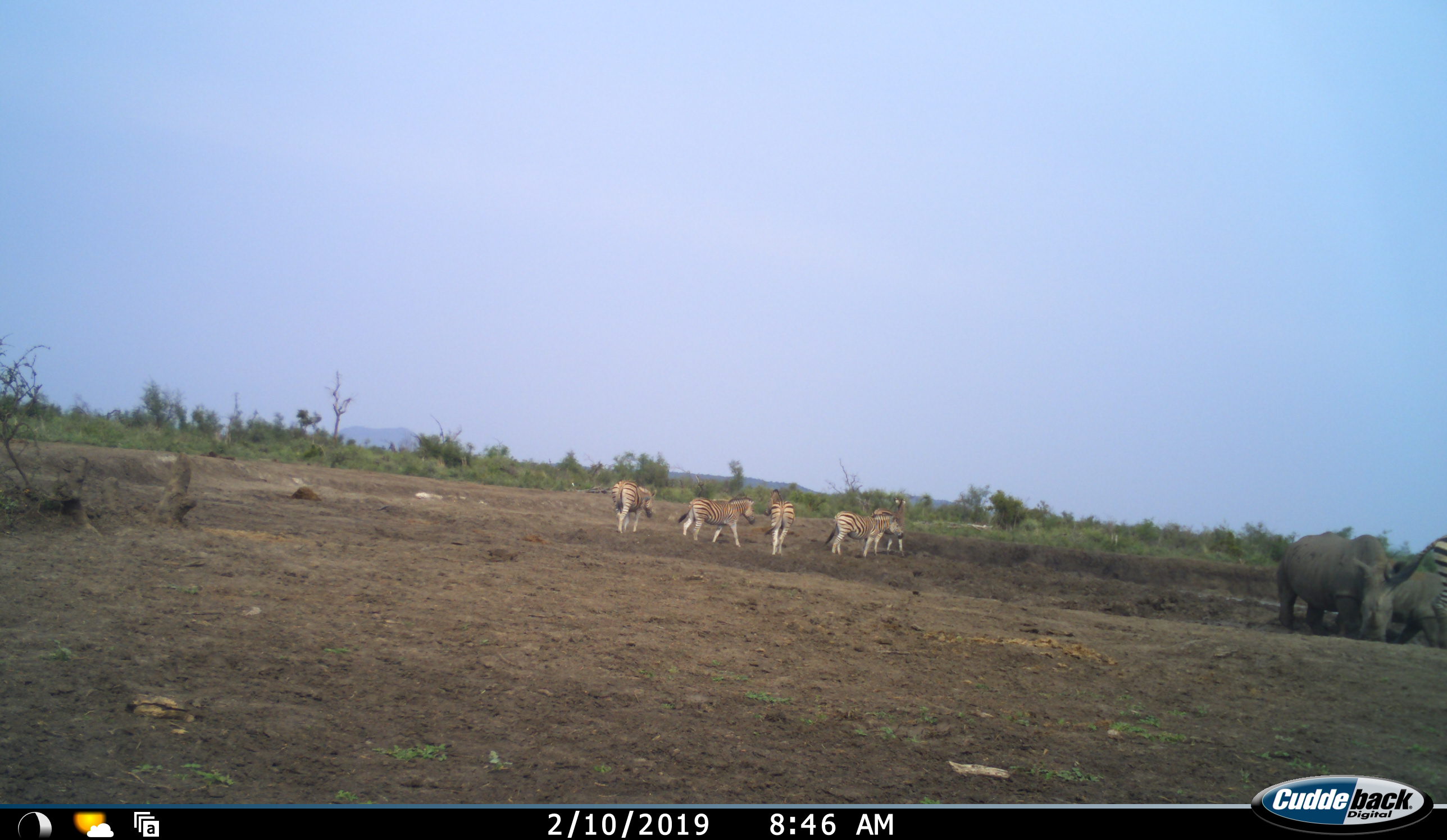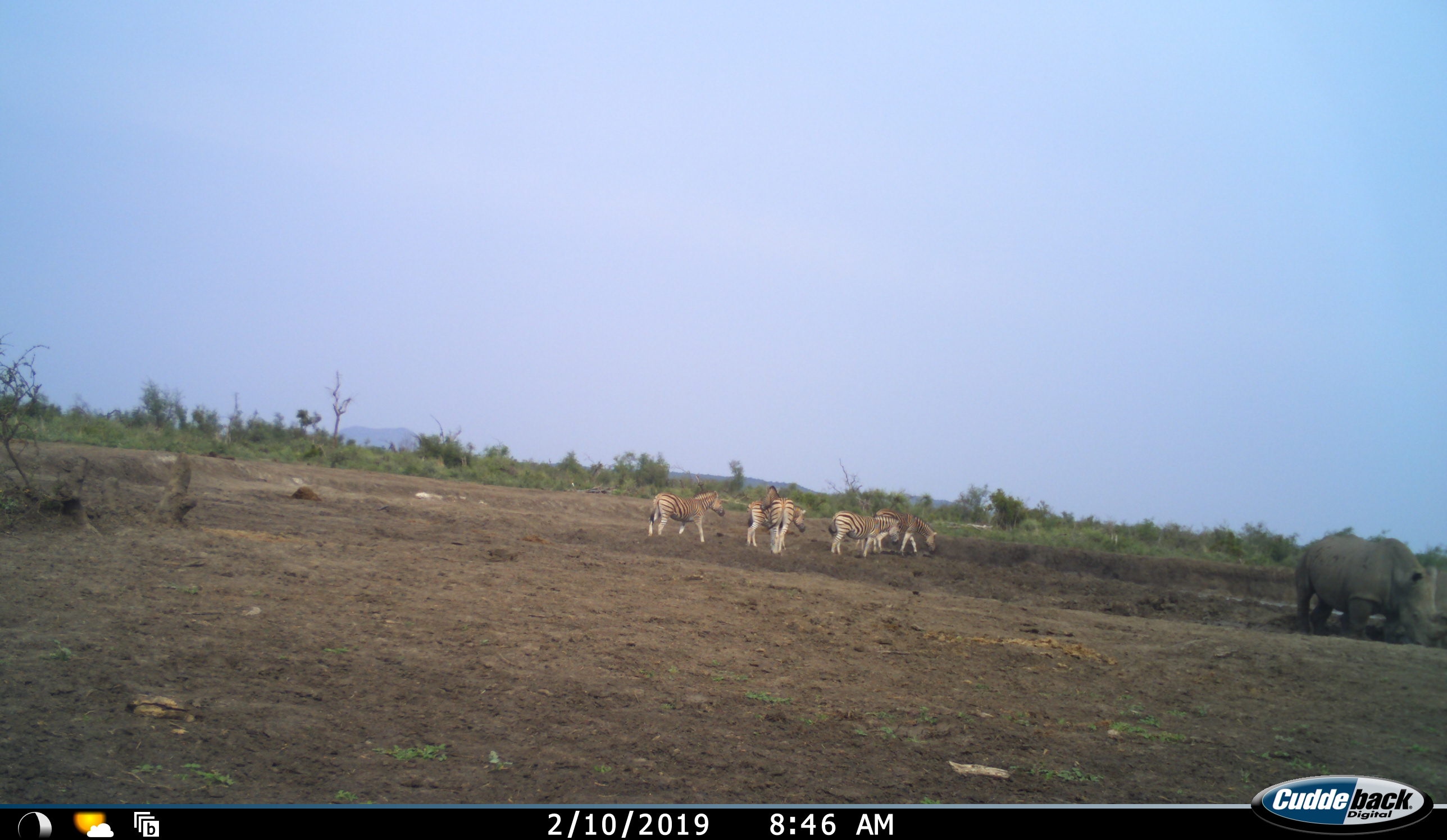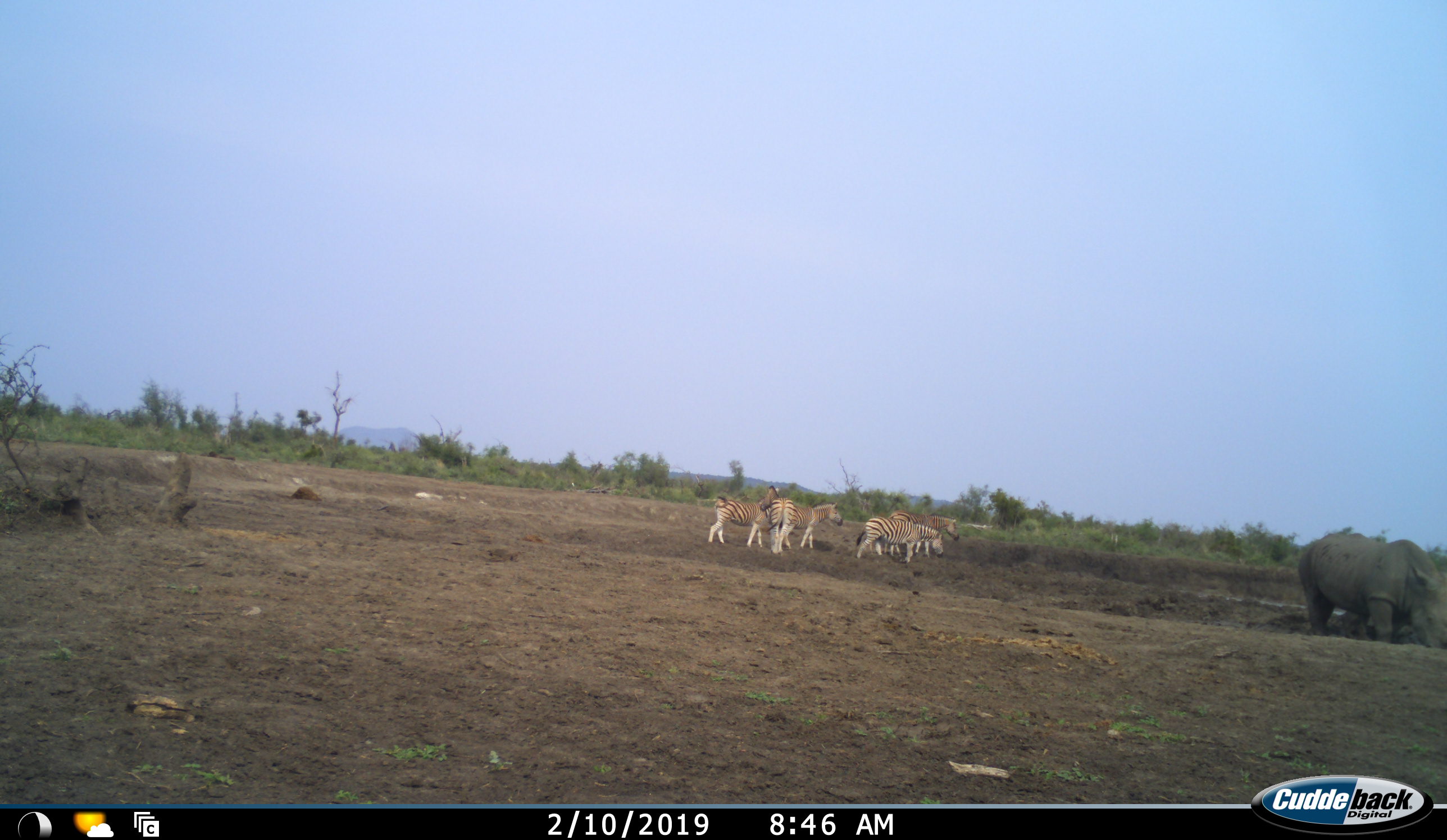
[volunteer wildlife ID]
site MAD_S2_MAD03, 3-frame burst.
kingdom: Animalia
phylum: Chordata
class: Mammalia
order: Perissodactyla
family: Rhinocerotidae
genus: Ceratotherium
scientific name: Ceratotherium simum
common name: white rhinoceros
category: rhinoceroswhite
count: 2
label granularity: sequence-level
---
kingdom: Animalia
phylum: Chordata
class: Mammalia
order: Perissodactyla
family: Equidae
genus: Equus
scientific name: Equus quagga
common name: plains zebra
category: zebraplains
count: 6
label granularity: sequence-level